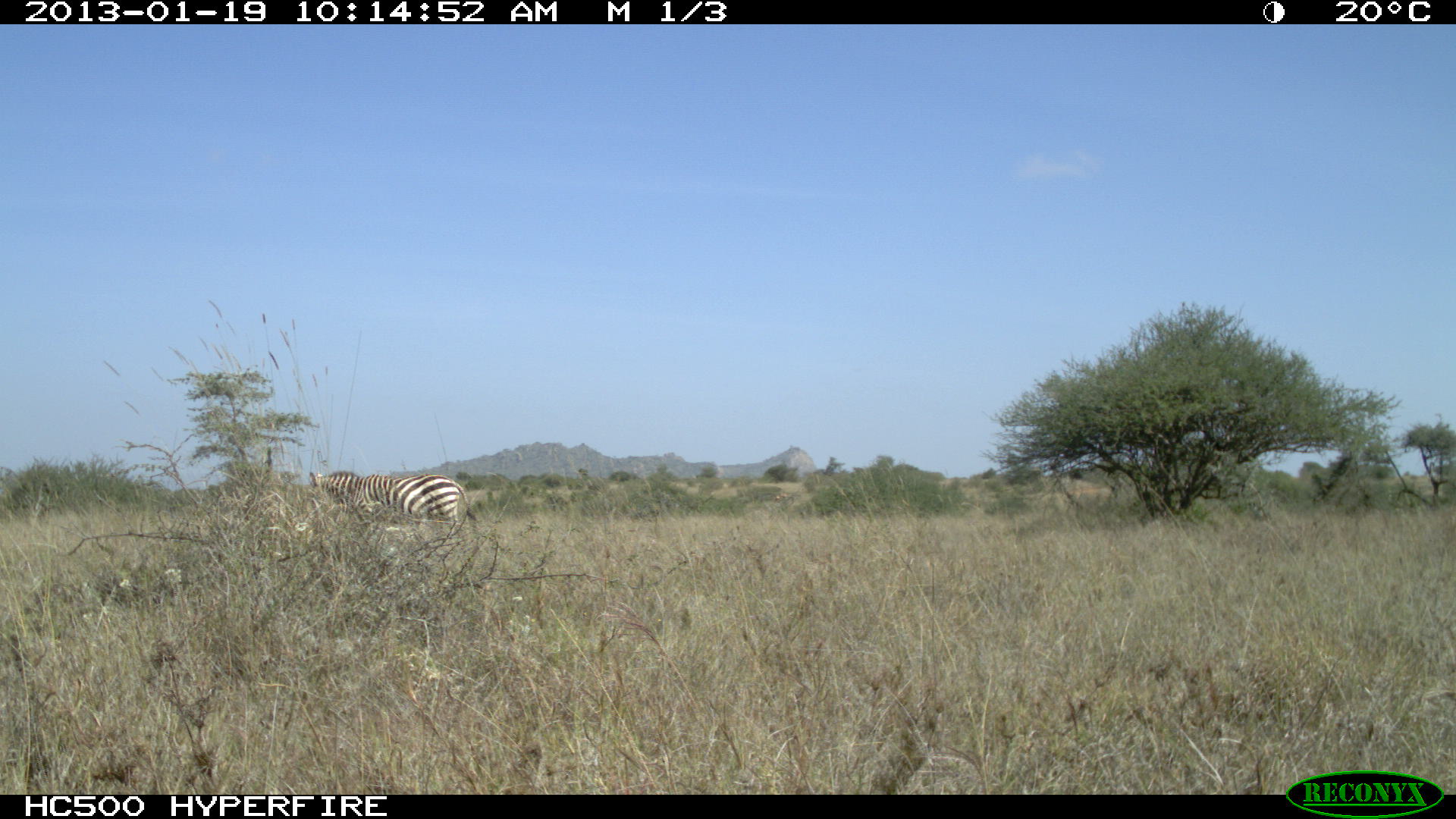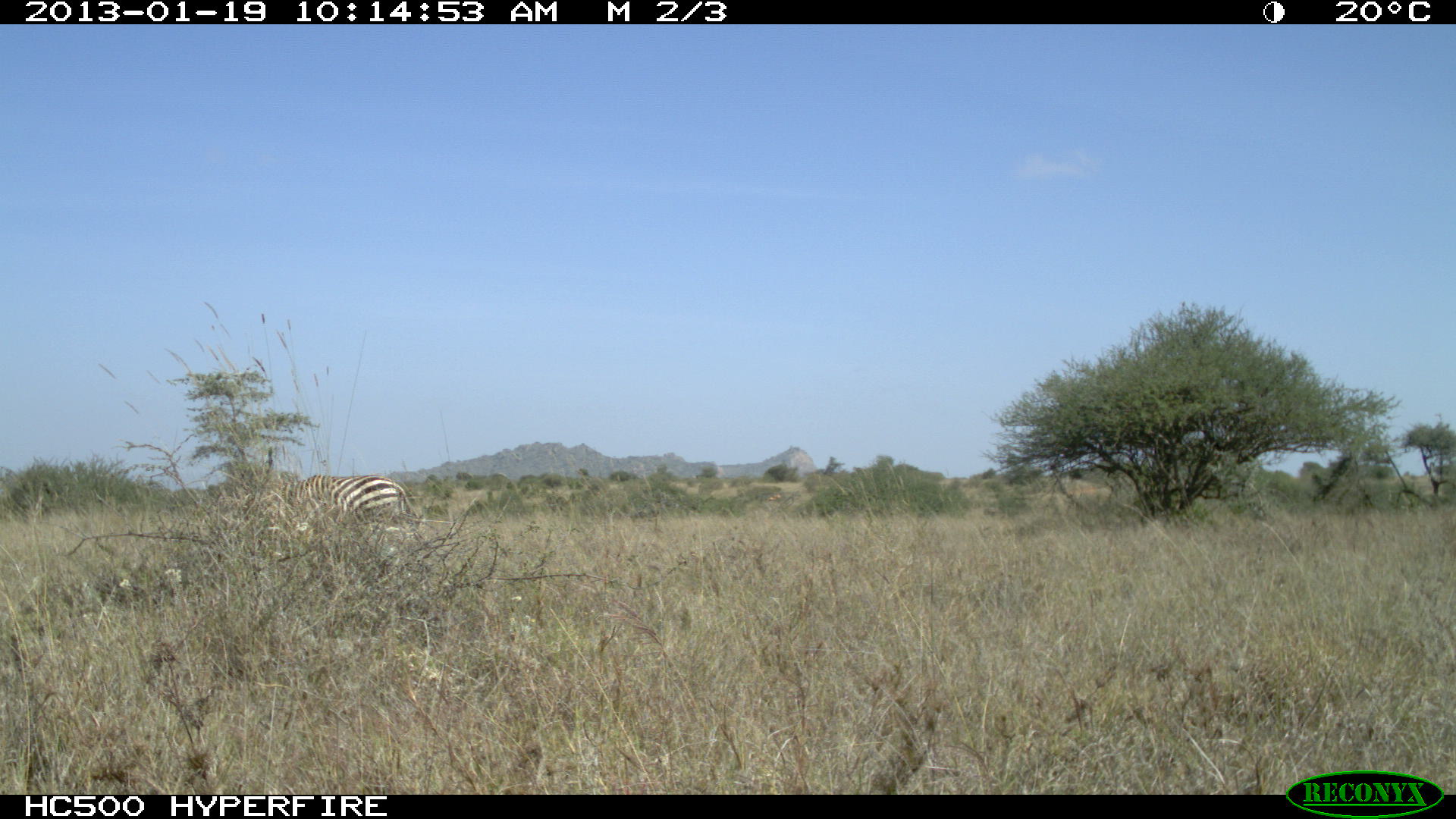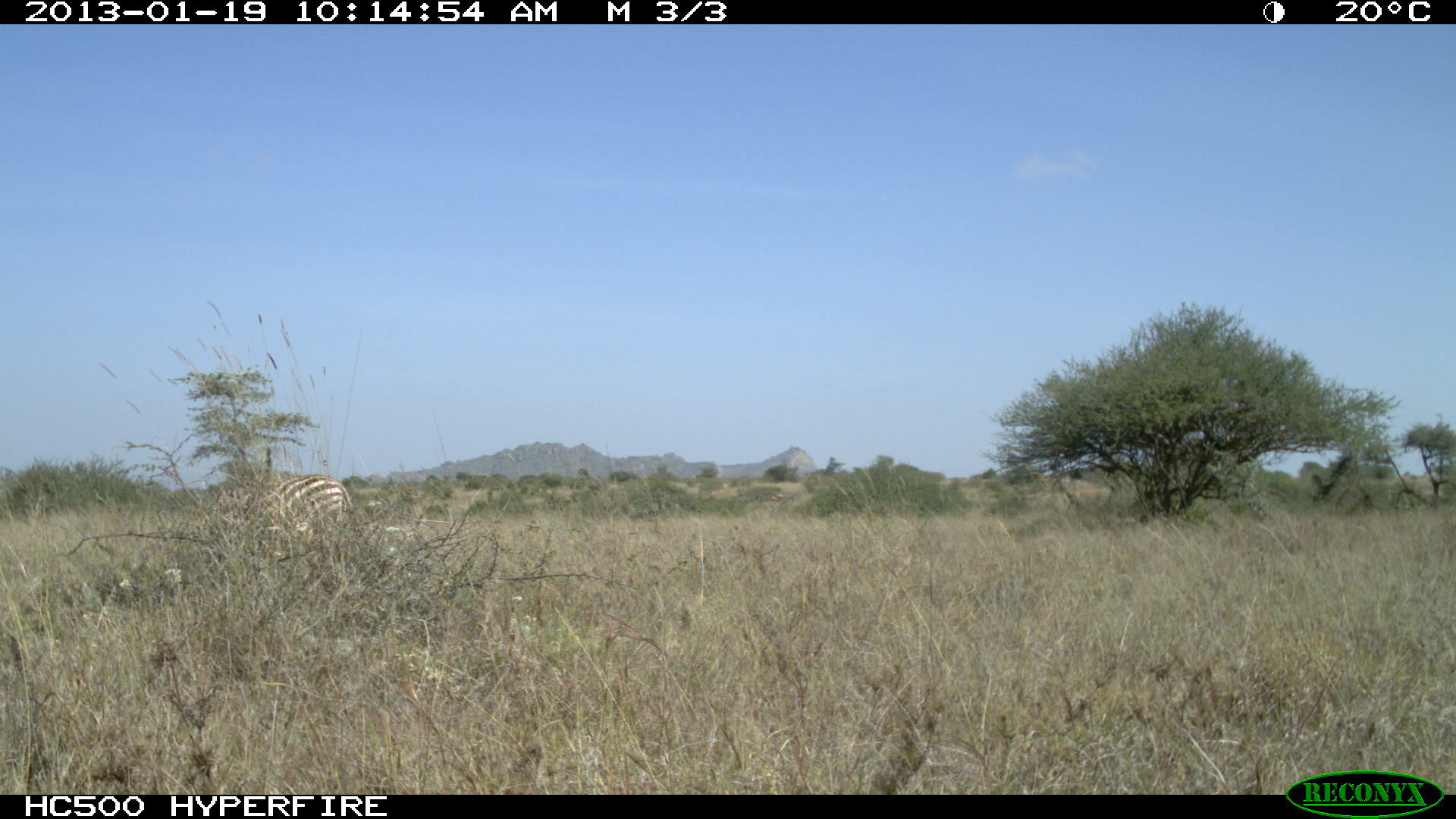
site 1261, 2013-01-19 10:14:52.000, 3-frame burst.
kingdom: Animalia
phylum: Chordata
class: Mammalia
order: Perissodactyla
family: Equidae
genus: Equus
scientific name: Equus quagga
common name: plains zebra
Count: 1.